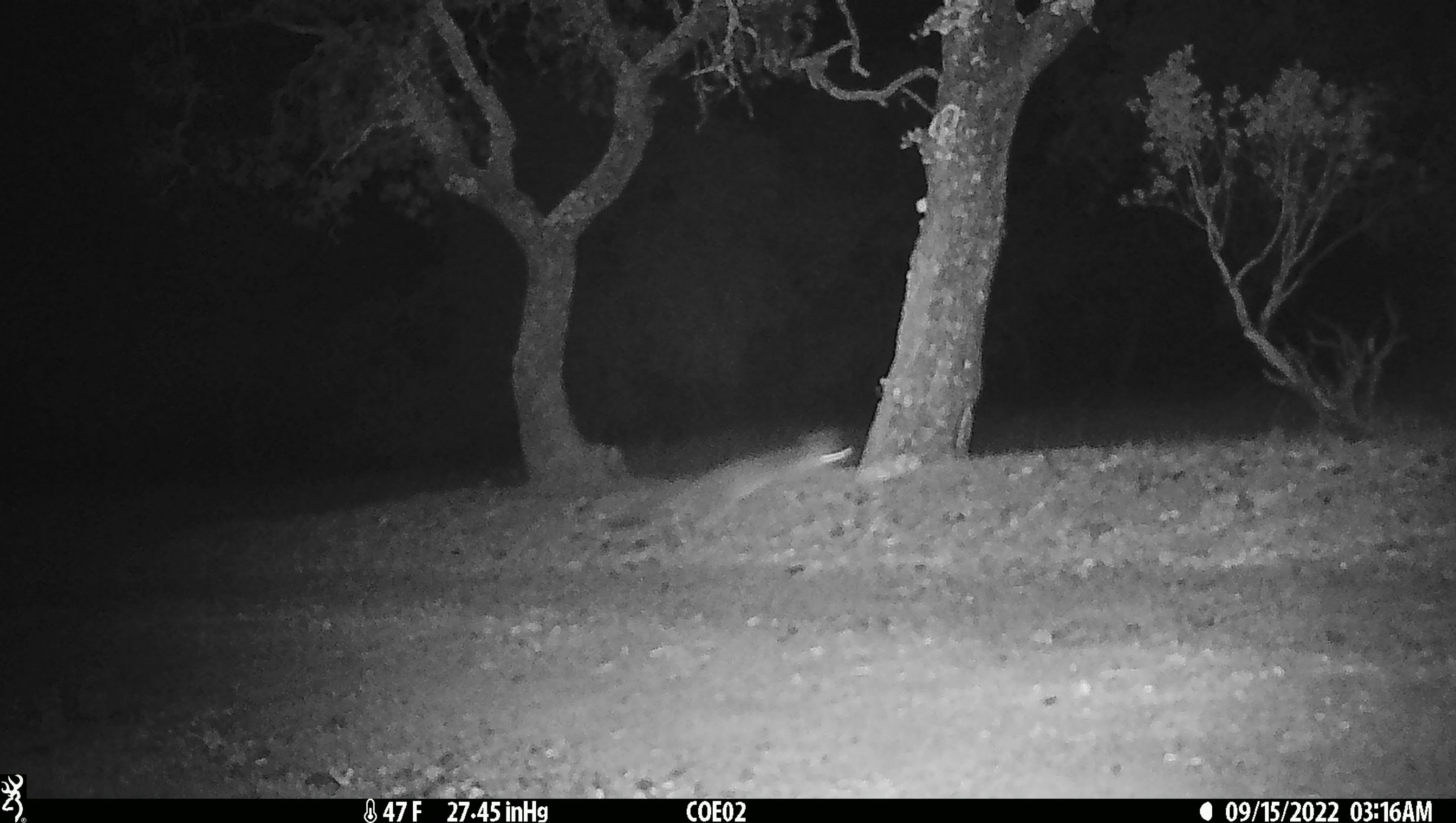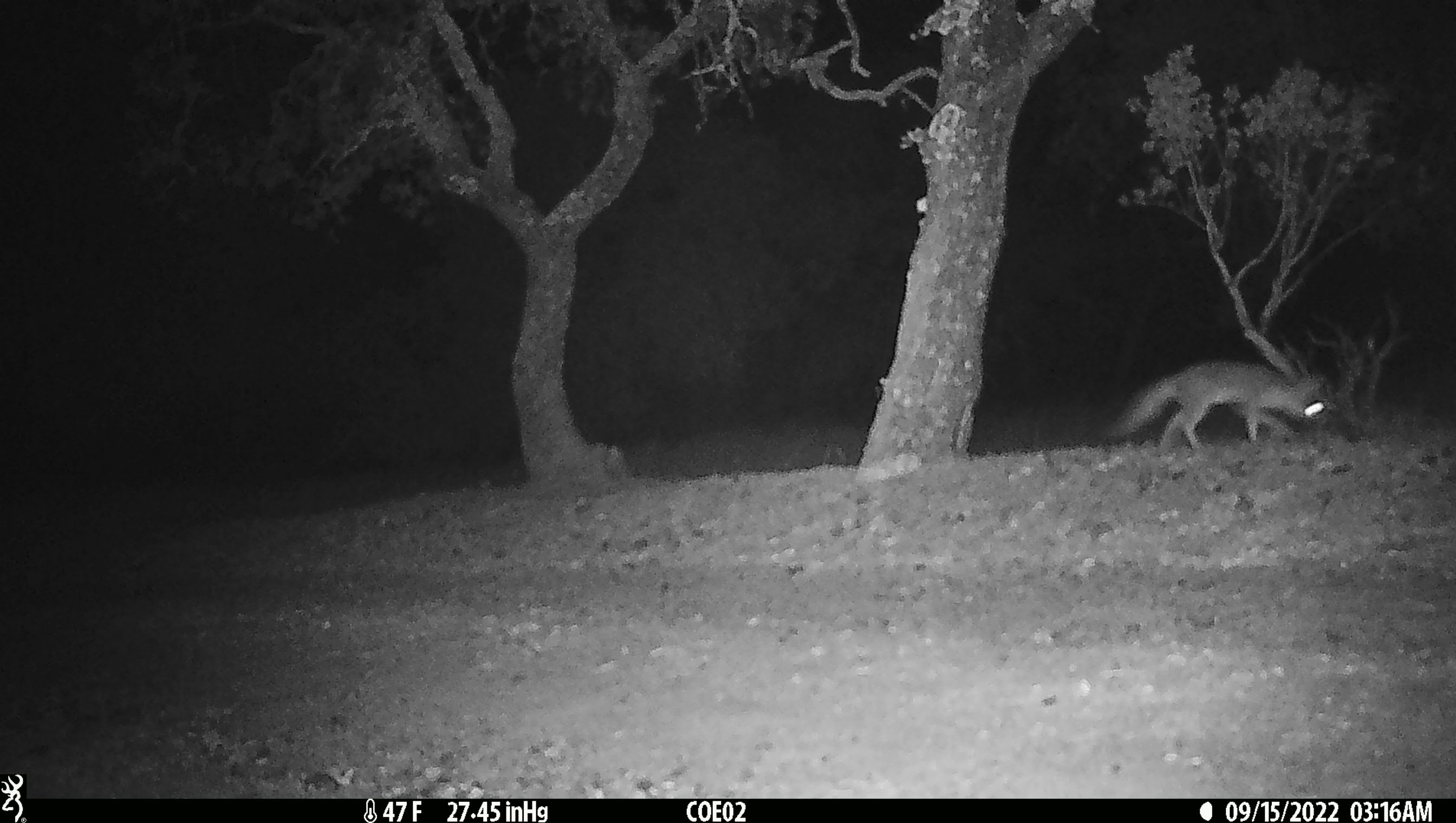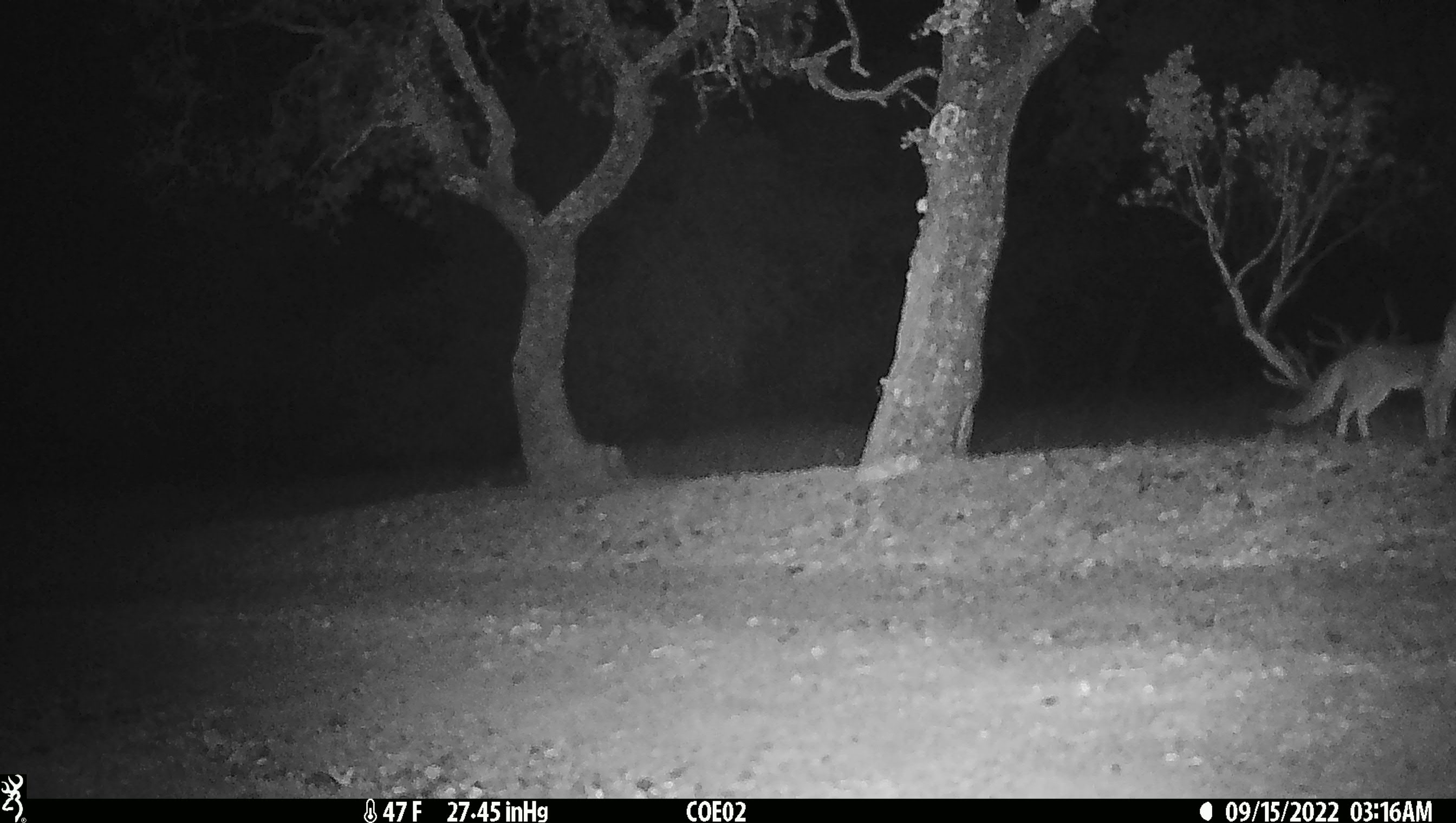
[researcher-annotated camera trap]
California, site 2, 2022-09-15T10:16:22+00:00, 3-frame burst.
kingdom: Animalia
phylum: Chordata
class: Mammalia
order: Carnivora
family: Canidae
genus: Urocyon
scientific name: Urocyon cinereoargenteus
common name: gray fox